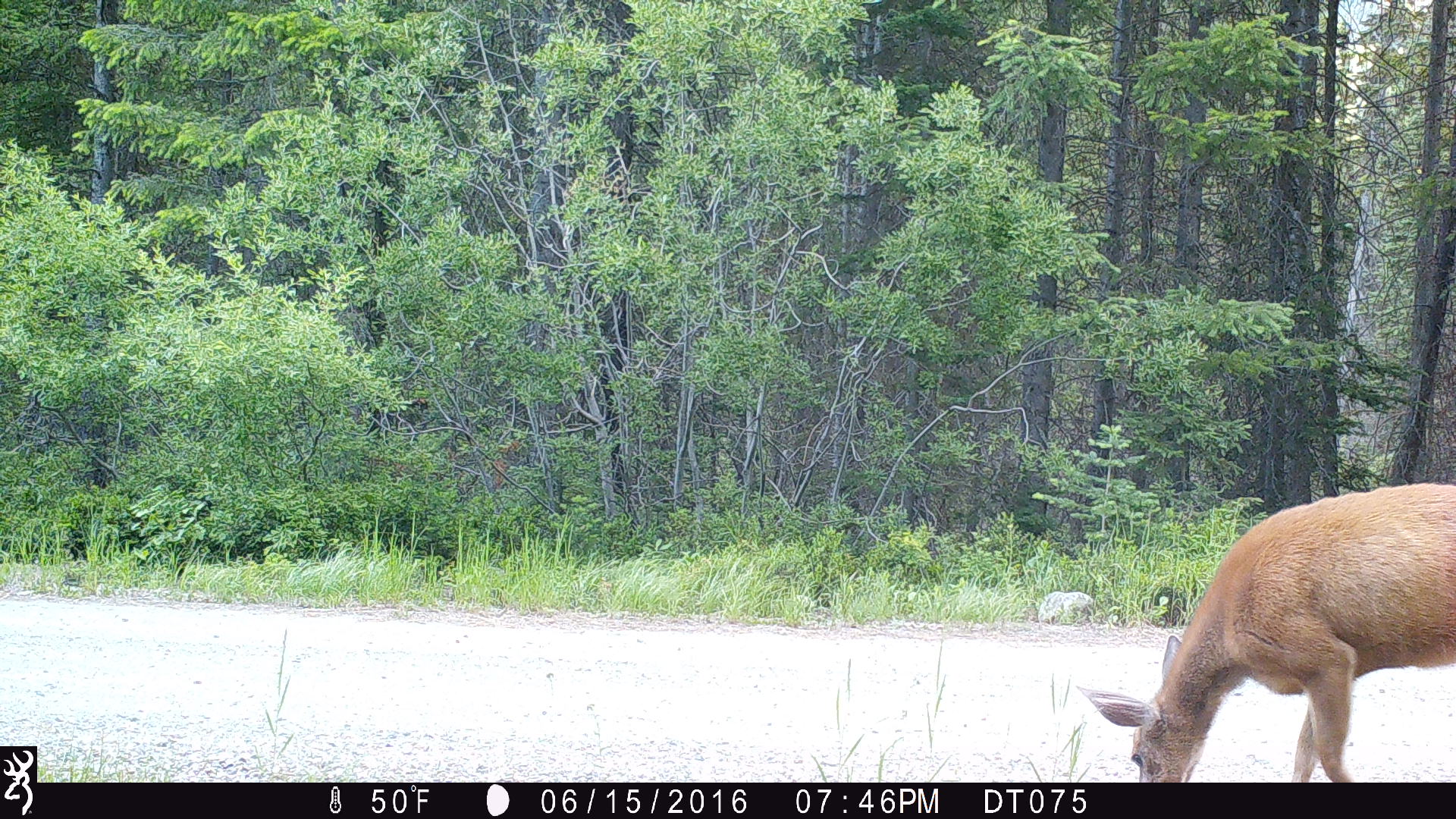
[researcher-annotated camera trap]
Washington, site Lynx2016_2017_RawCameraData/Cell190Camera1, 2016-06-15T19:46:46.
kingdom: Animalia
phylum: Chordata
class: Mammalia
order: Artiodactyla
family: Cervidae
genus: Odocoileus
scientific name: Odocoileus hemionus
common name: mule deer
Odocoileus hemionus (mule deer). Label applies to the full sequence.